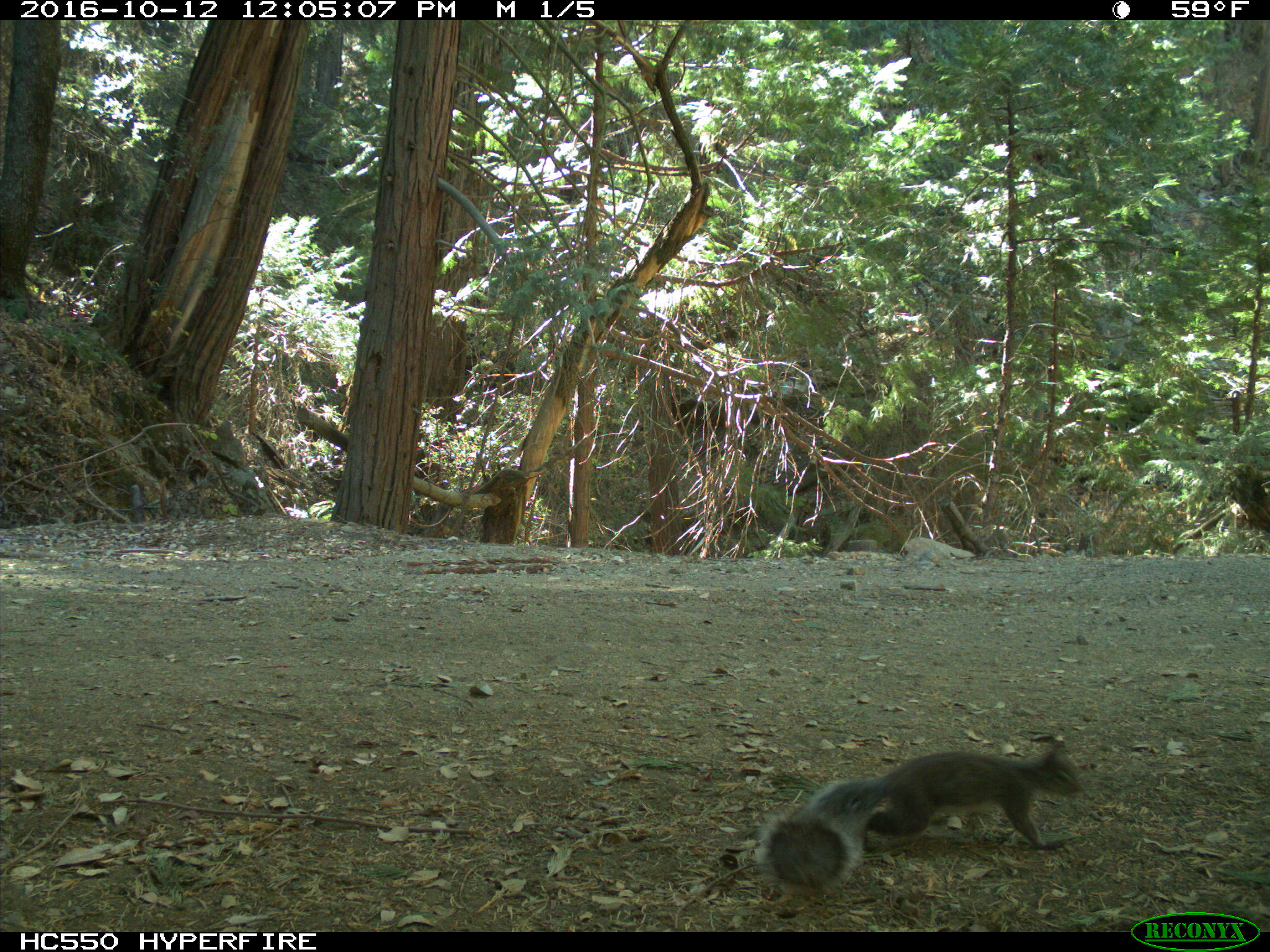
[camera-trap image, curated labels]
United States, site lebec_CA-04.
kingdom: Animalia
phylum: Chordata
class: Mammalia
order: Rodentia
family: Sciuridae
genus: Sciurus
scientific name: Sciurus carolinensis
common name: eastern gray squirrel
Sciurus carolinensis (eastern gray squirrel).